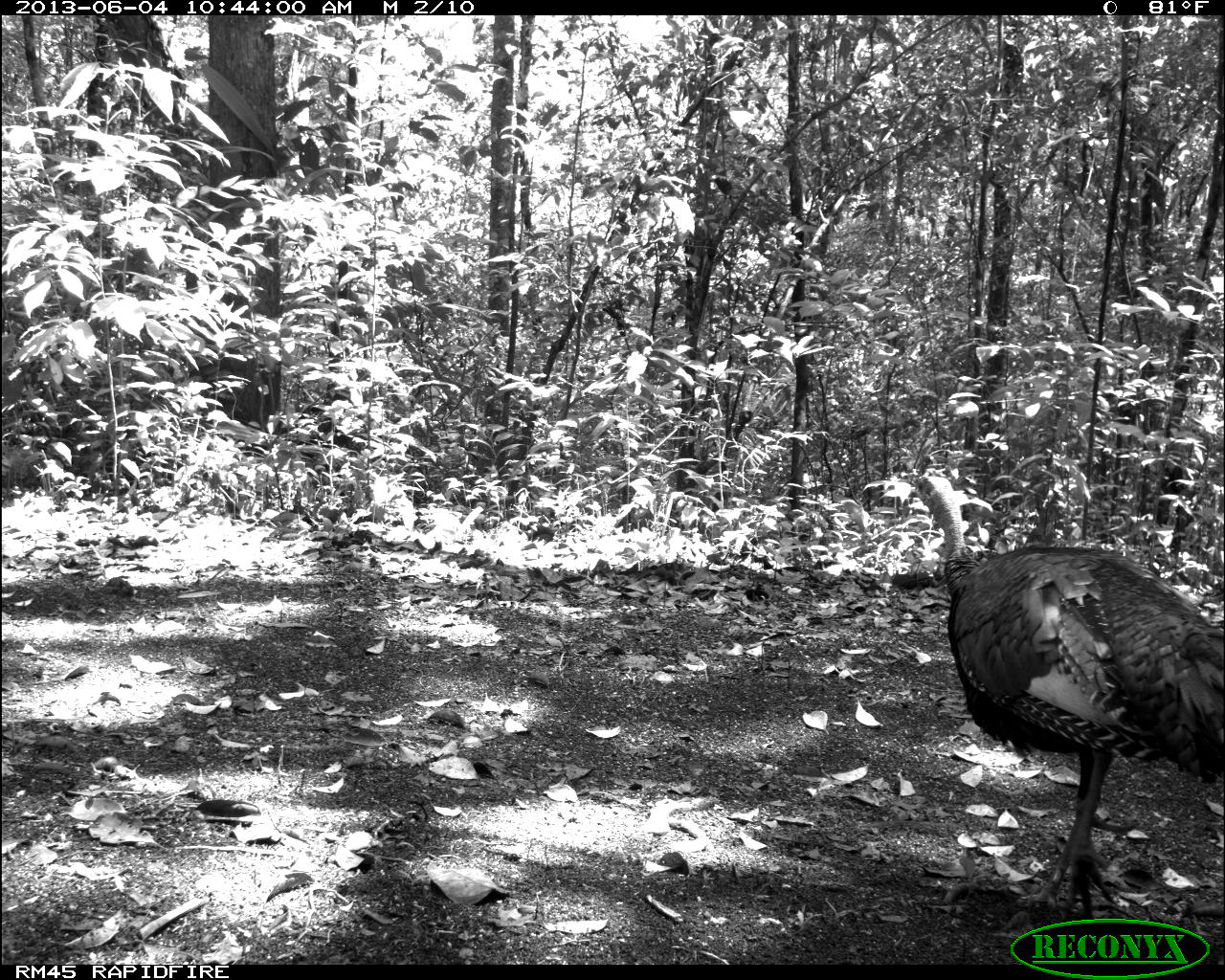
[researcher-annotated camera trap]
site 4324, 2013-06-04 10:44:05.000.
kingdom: Animalia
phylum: Chordata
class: Aves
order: Galliformes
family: Phasianidae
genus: Meleagris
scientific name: Meleagris ocellata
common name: ocellated turkey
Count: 1.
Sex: male.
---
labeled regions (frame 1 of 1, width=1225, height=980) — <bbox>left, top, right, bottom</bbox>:
meleagris ocellata: <bbox>897, 473, 1225, 923</bbox>